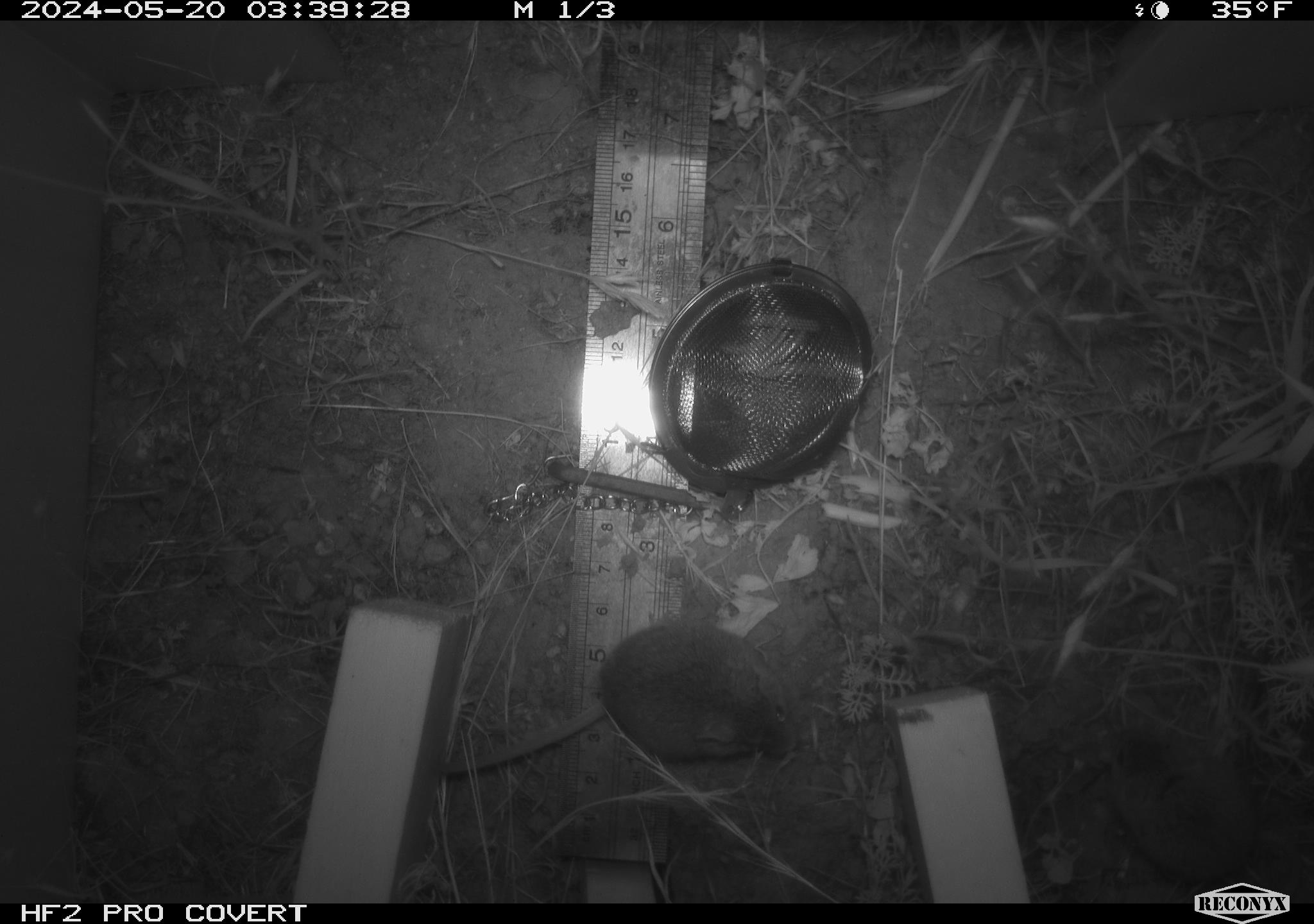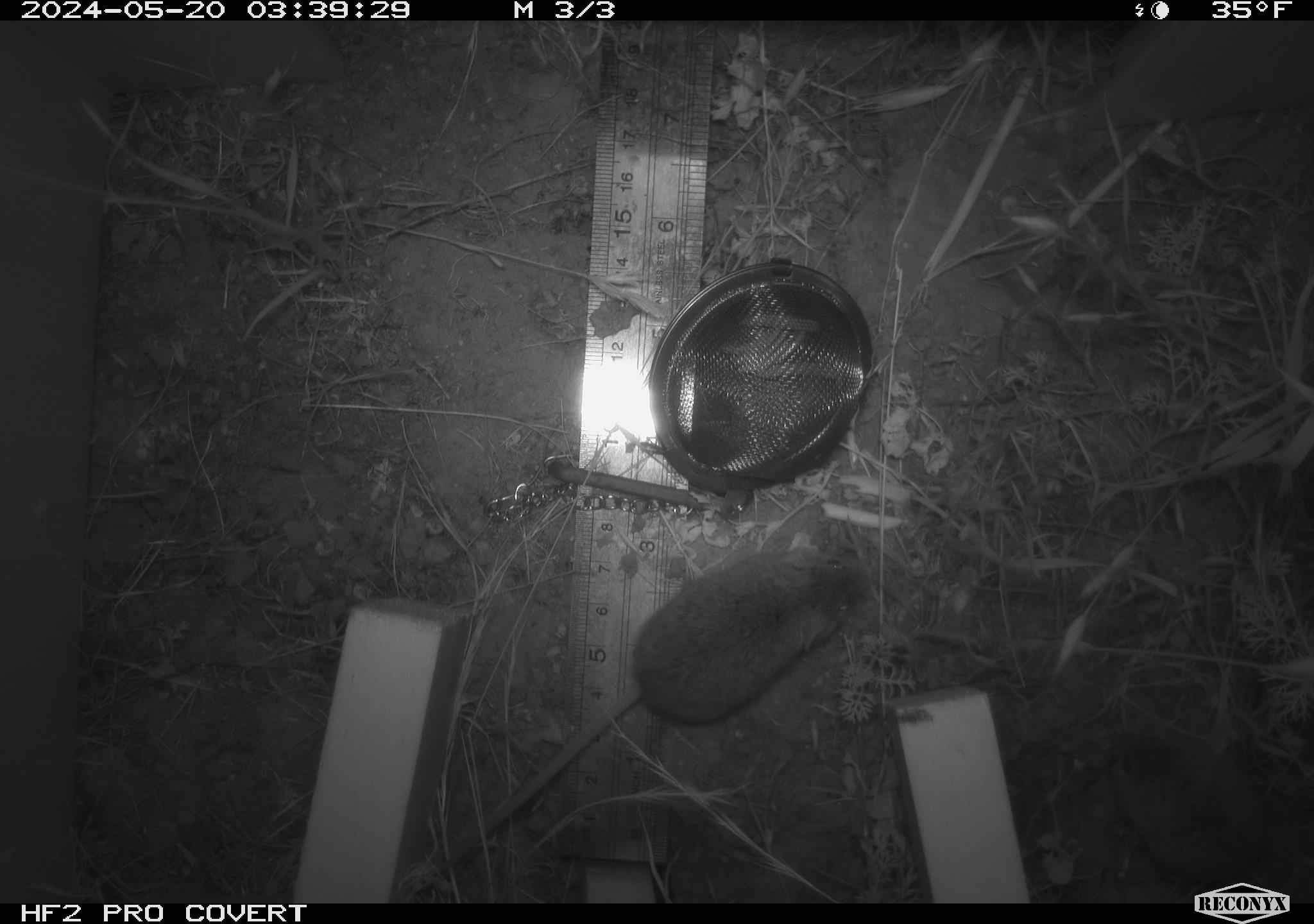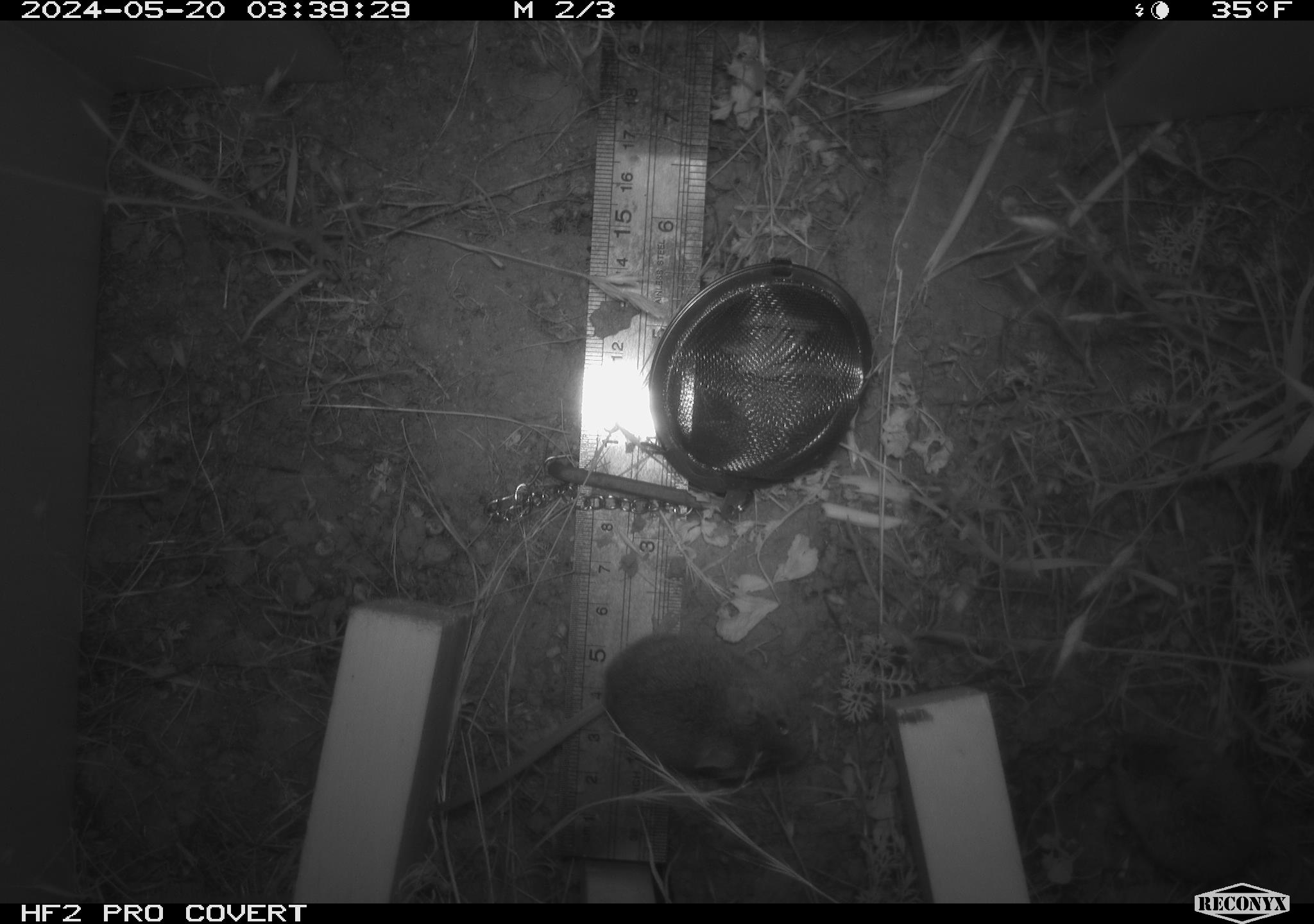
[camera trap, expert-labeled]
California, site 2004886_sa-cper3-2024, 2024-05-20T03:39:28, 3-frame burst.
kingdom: Animalia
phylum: Chordata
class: Mammalia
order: Rodentia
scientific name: Rodentia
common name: rodent